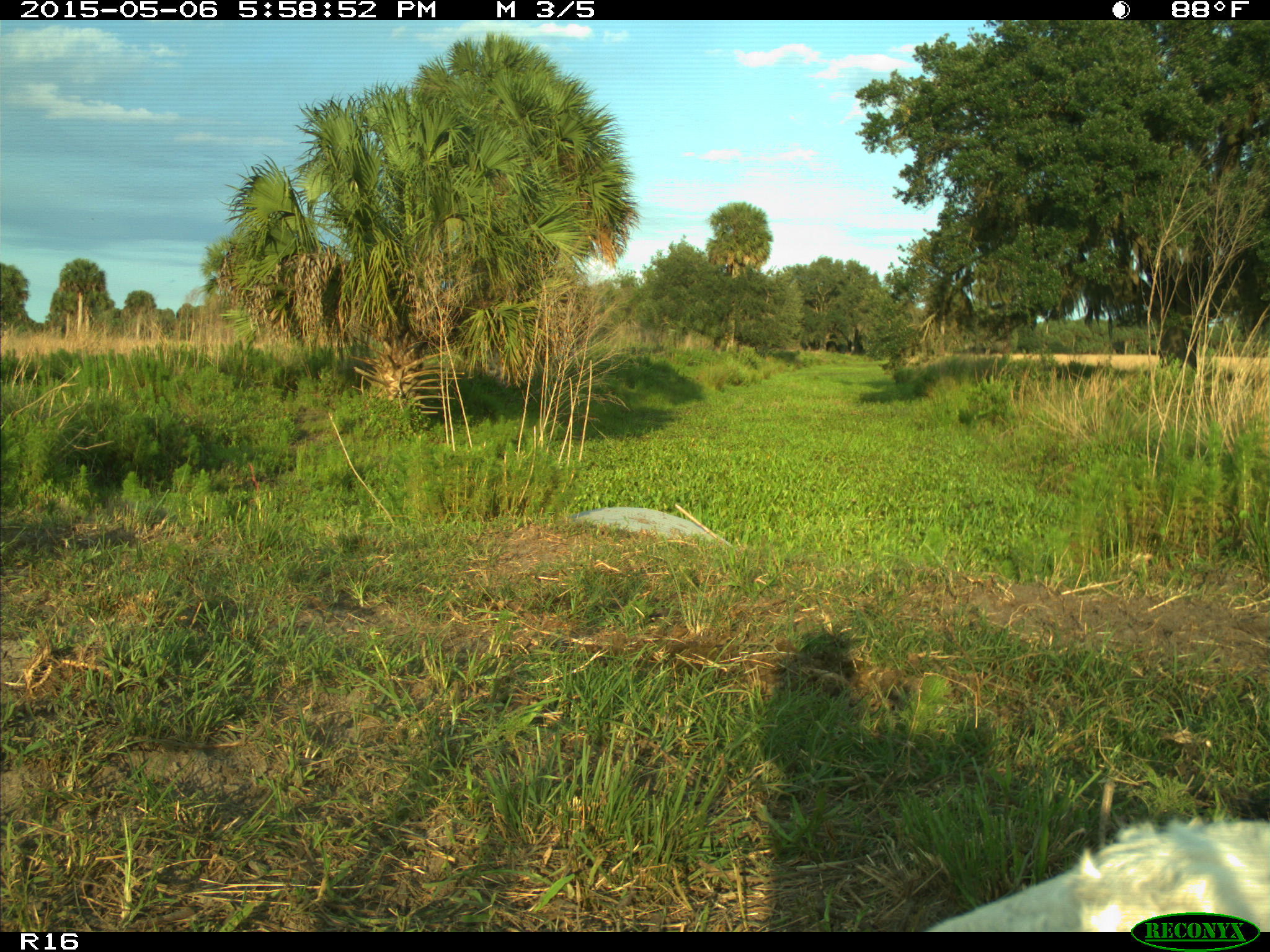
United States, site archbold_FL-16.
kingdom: Animalia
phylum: Chordata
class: Mammalia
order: Artiodactyla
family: Bovidae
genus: Bos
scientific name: Bos taurus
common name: domestic cow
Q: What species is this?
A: Bos taurus (domestic cow).